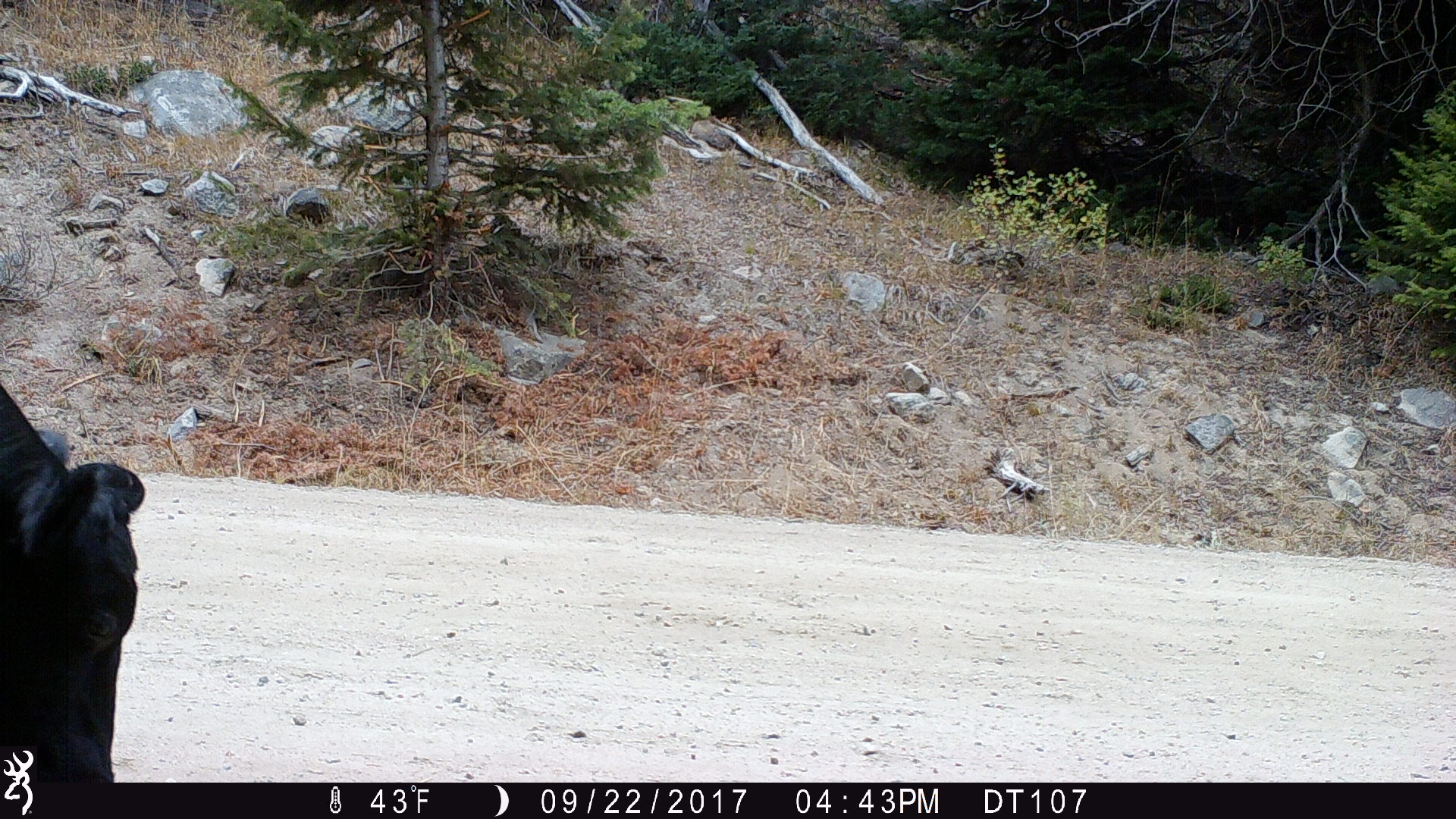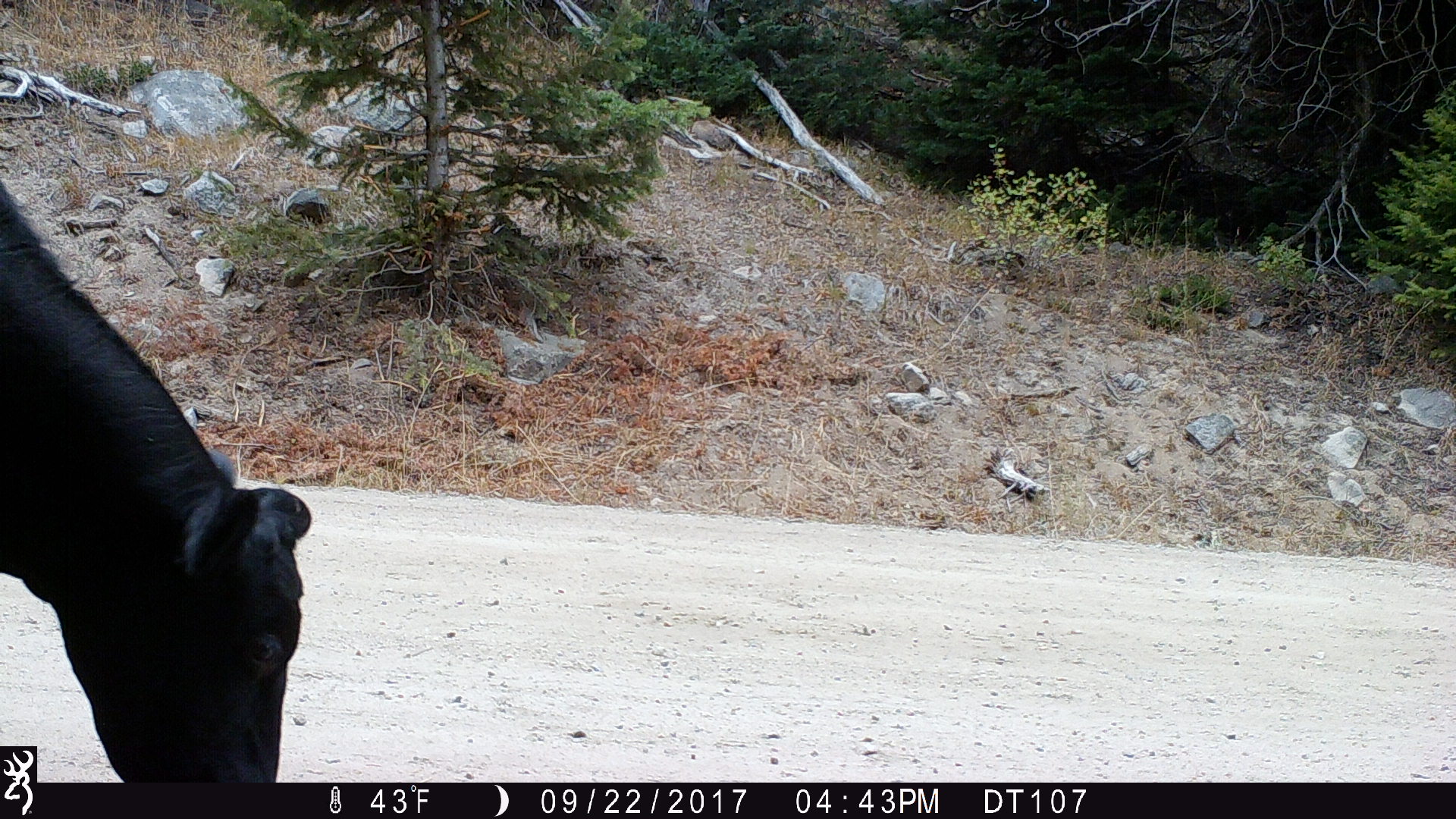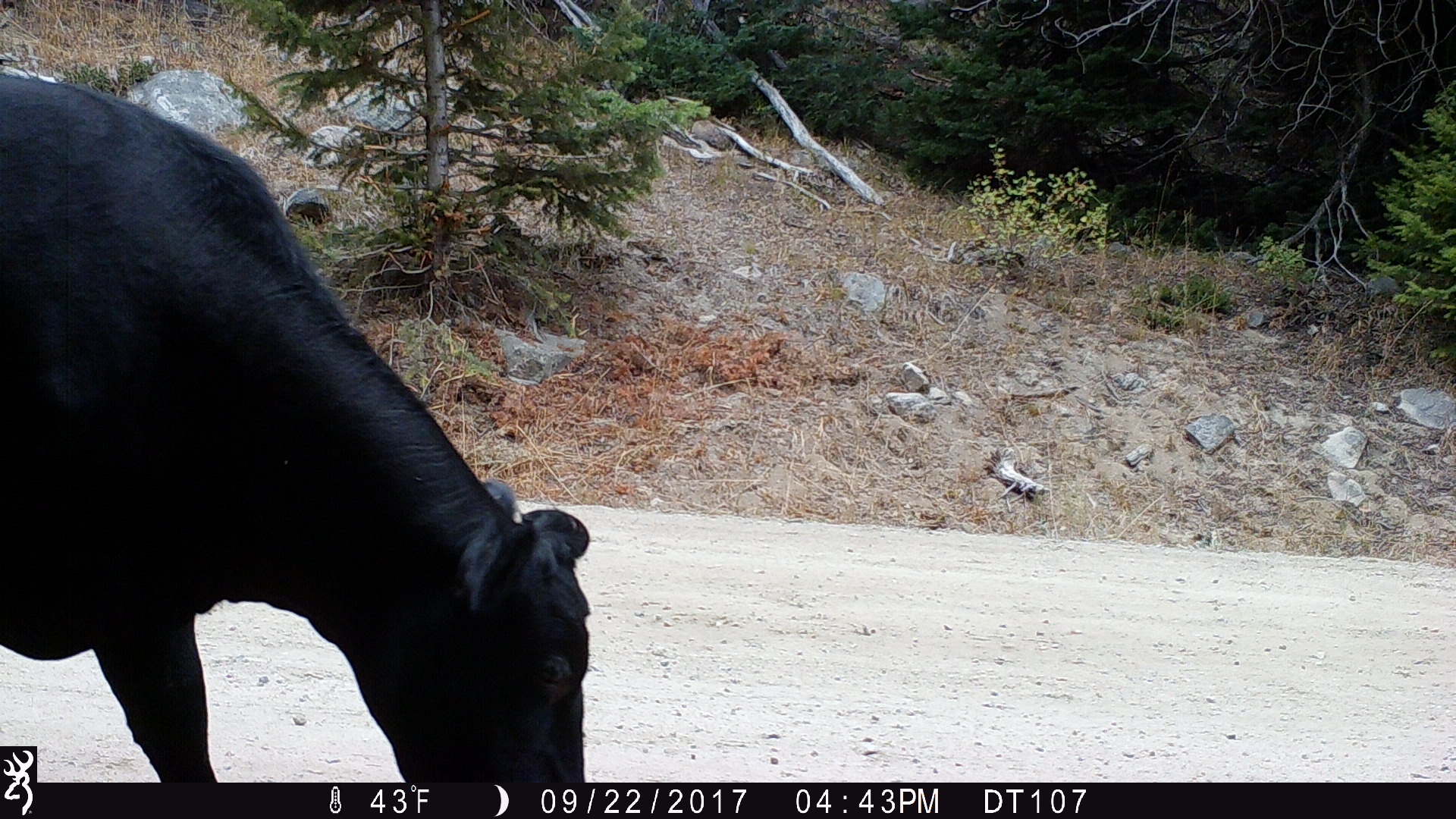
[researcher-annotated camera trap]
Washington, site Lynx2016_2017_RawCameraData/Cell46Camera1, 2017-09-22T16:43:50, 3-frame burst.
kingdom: Animalia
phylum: Chordata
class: Mammalia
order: Artiodactyla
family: Bovidae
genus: Bos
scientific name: Bos taurus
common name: domestic cattle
Domestic cattle (Bos taurus). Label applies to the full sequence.